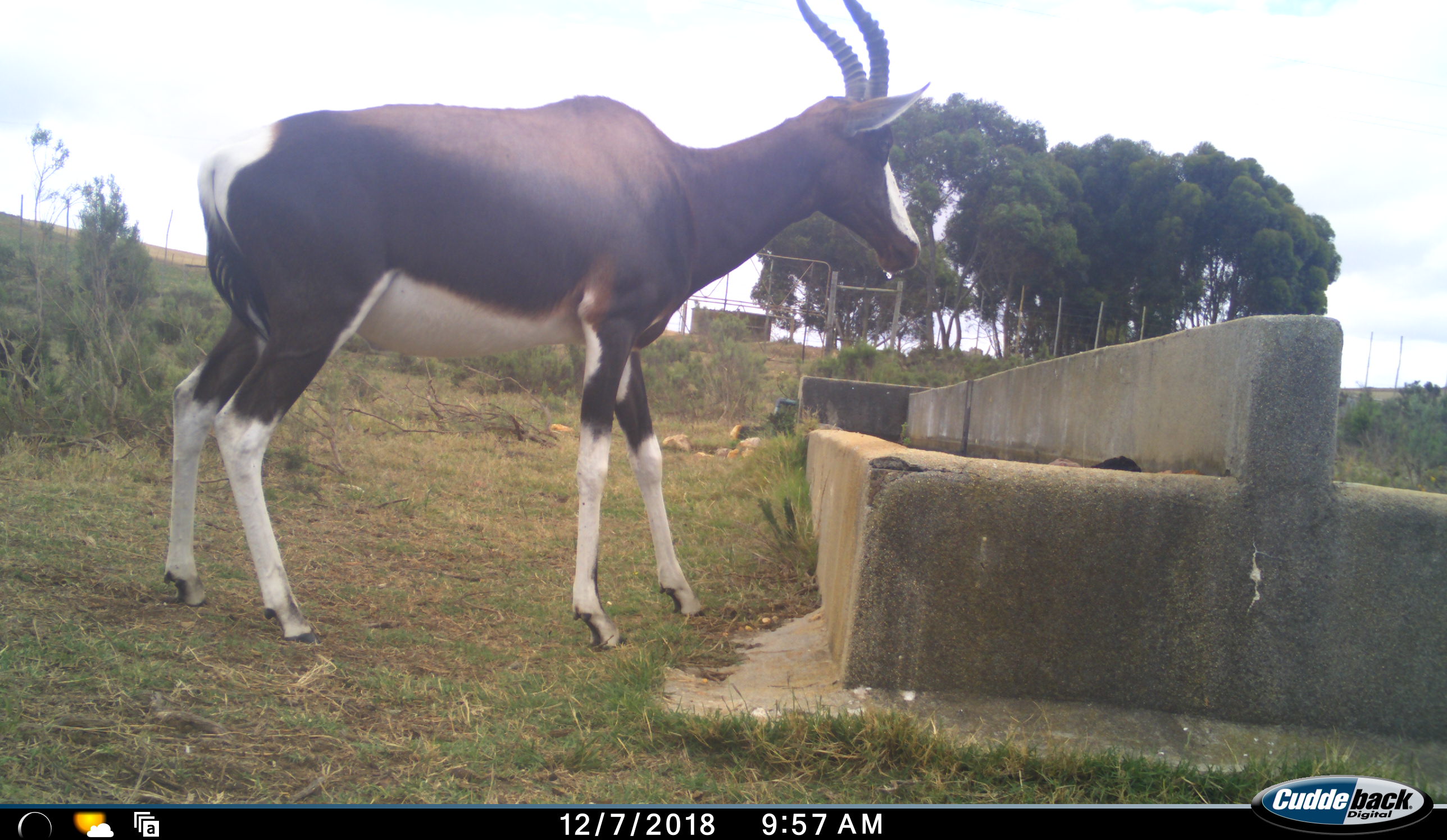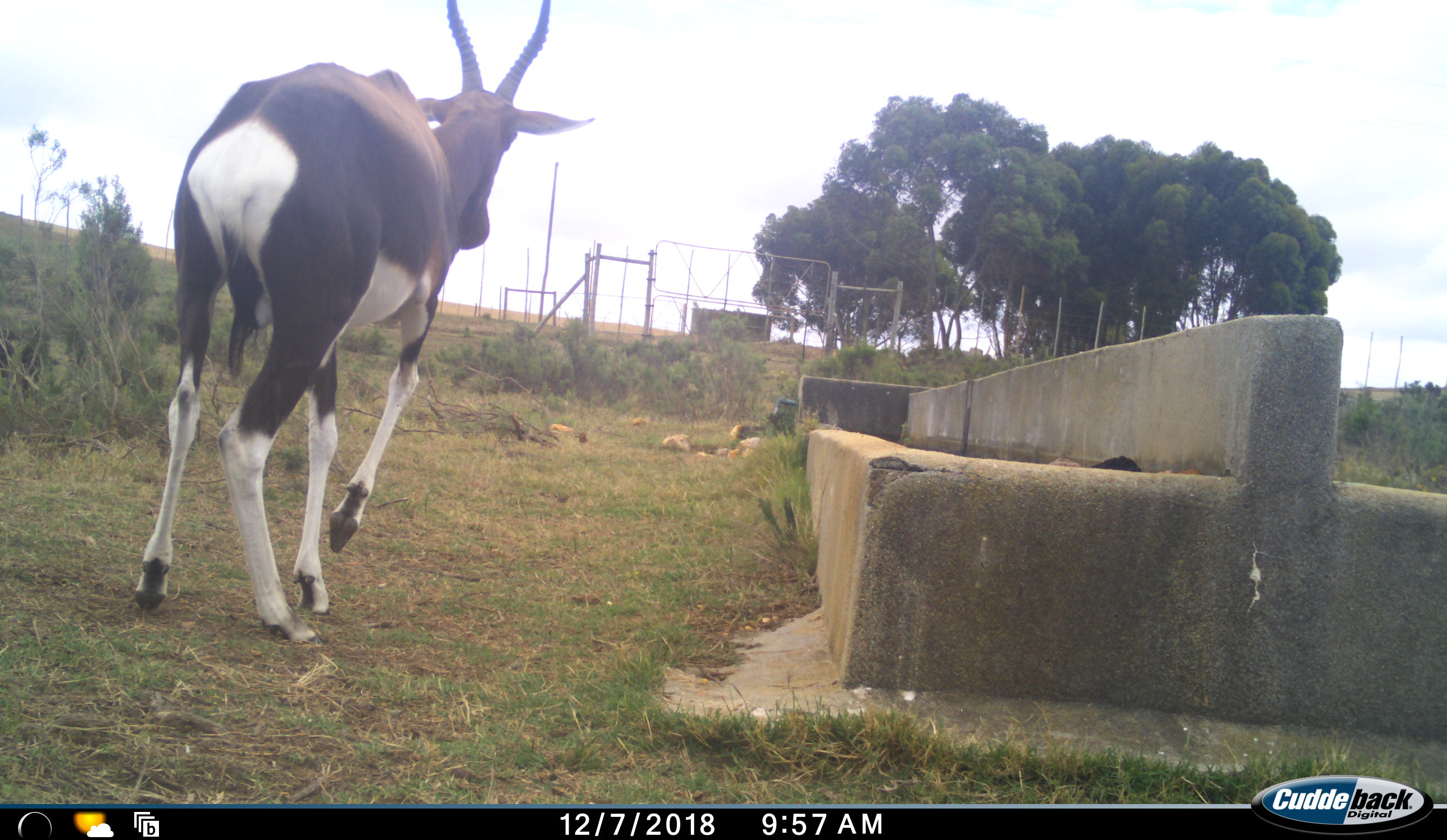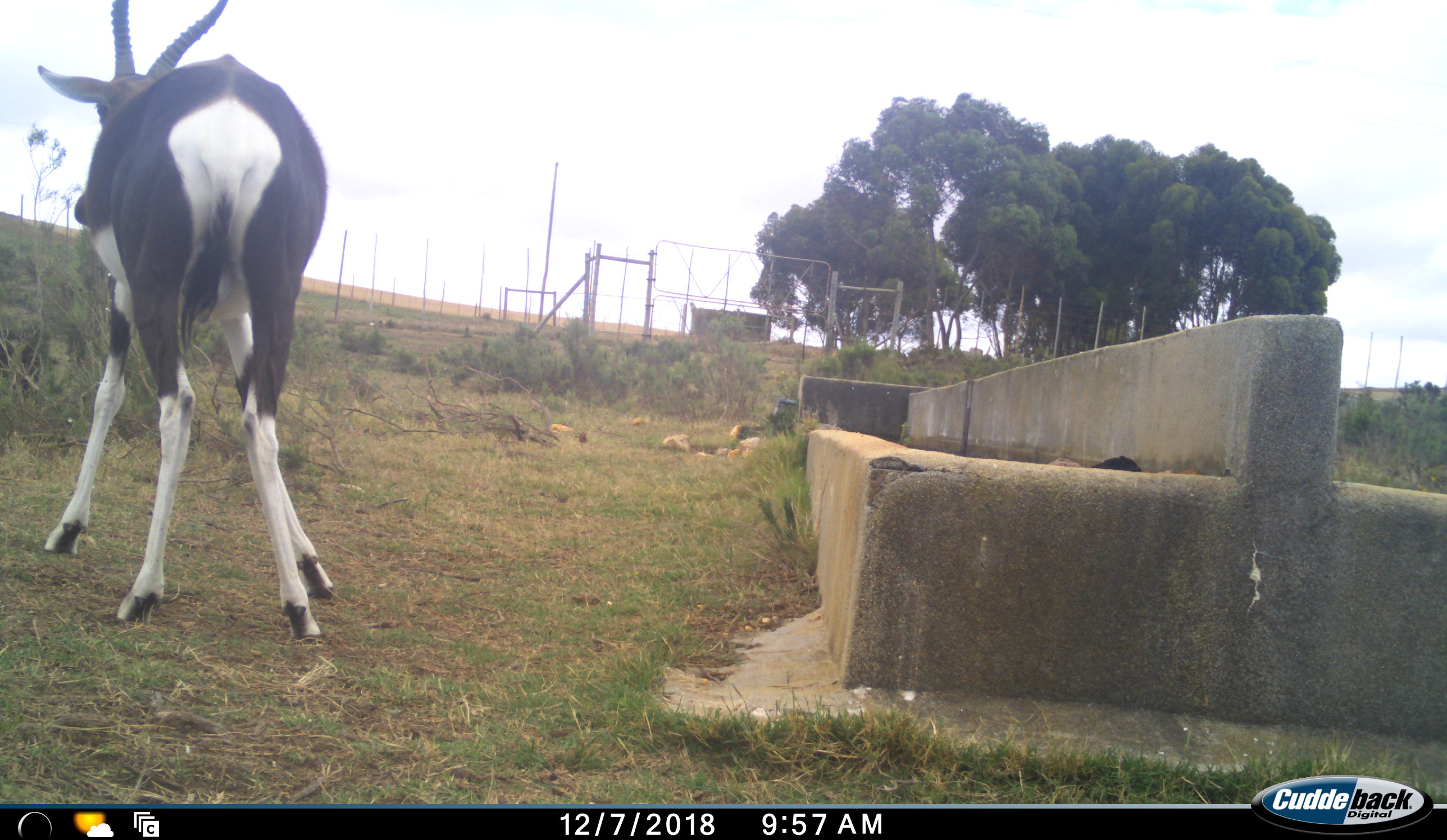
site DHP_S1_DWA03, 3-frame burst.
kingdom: Animalia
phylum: Chordata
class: Mammalia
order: Artiodactyla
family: Bovidae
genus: Damaliscus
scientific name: Damaliscus pygargus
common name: bontebok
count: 1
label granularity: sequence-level